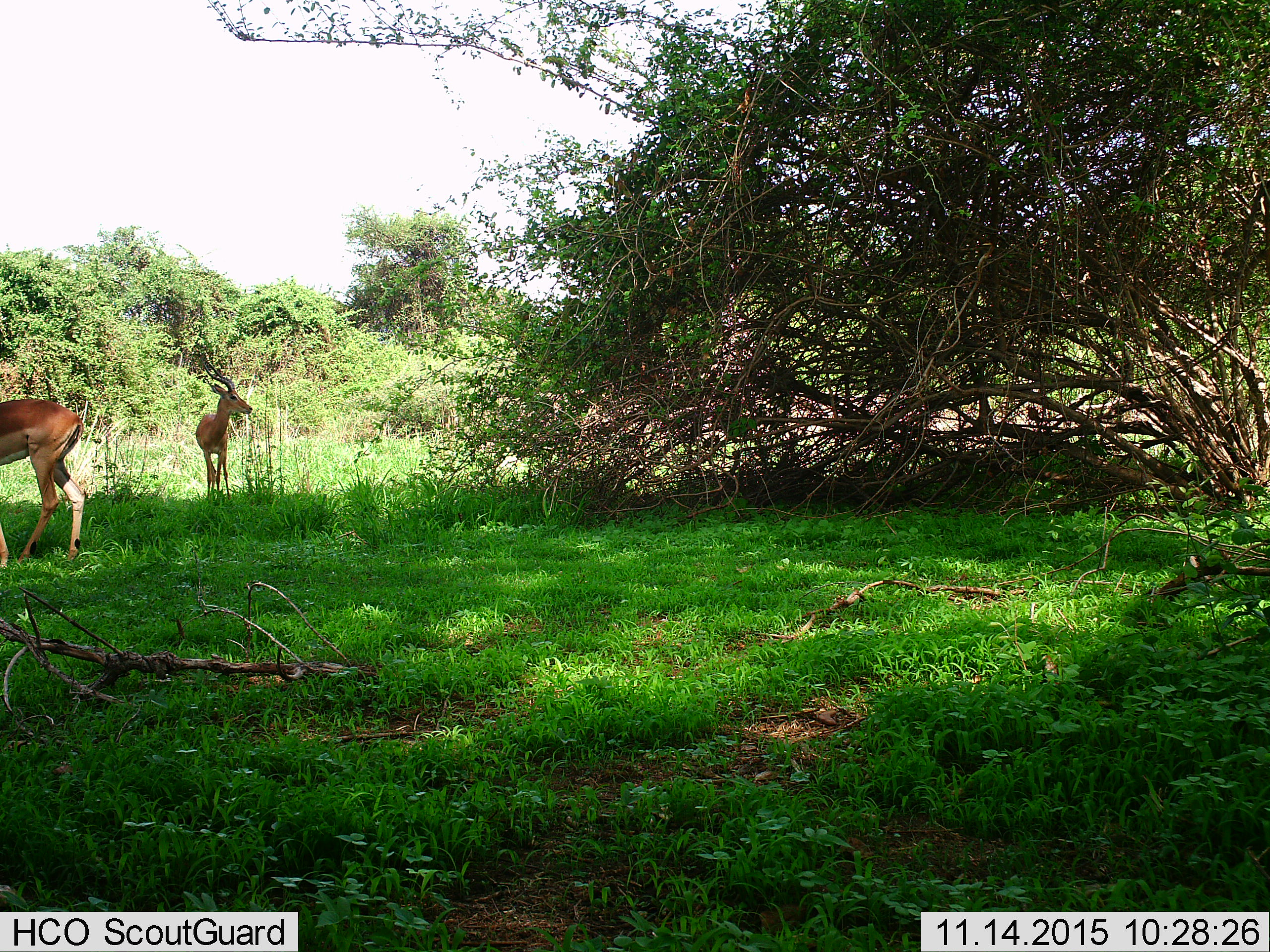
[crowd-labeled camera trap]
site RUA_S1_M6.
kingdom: Animalia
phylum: Chordata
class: Mammalia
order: Artiodactyla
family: Bovidae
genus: Aepyceros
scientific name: Aepyceros melampus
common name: impala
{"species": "impala (Aepyceros melampus)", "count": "2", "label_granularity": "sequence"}